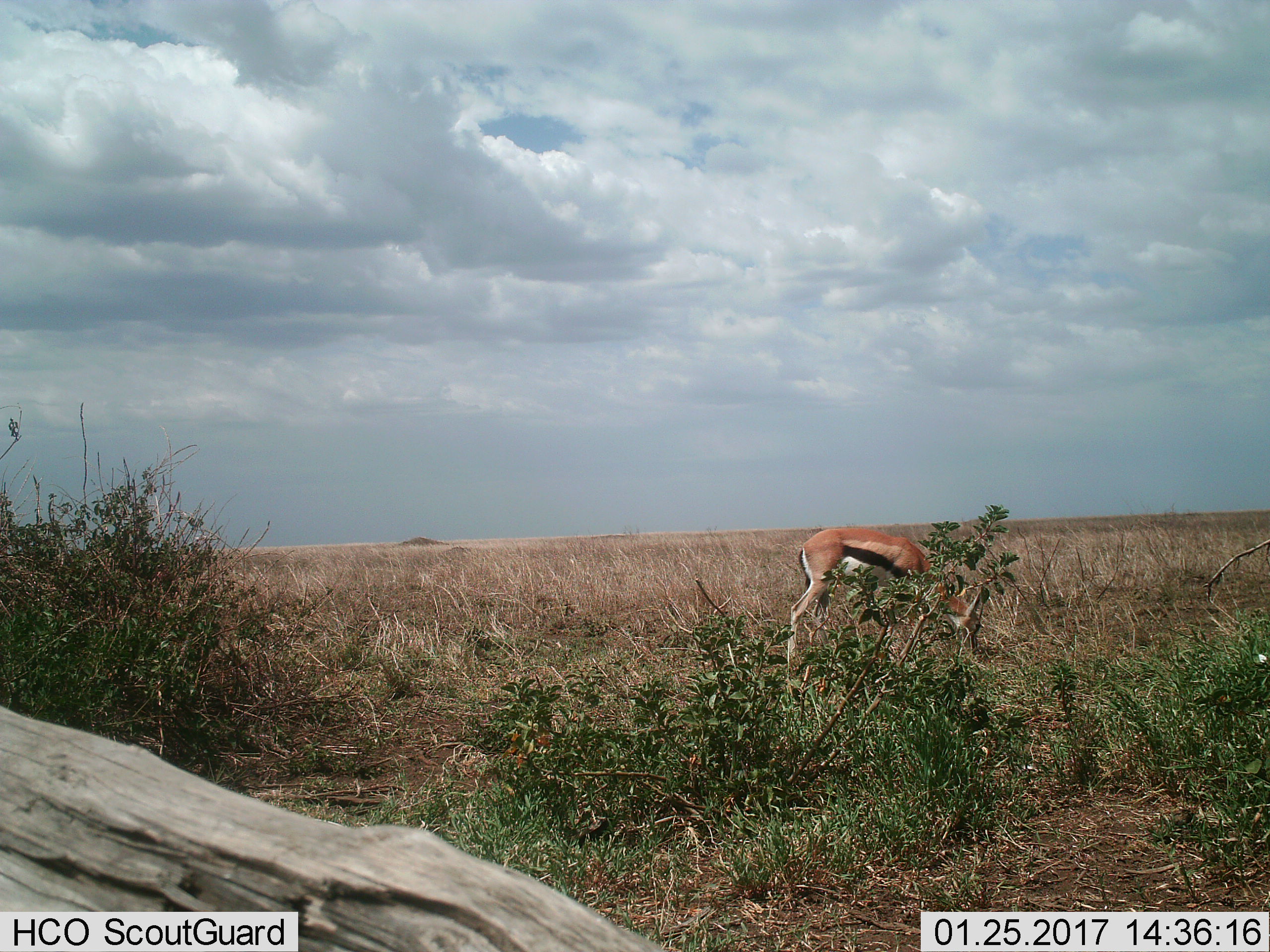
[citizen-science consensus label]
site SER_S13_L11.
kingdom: Animalia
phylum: Chordata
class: Mammalia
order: Artiodactyla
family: Bovidae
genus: Eudorcas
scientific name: Eudorcas thomsonii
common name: thomson's gazelle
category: gazellethomsons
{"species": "gazellethomsons (thomson's gazelle) (Eudorcas thomsonii)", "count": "1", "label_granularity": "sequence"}